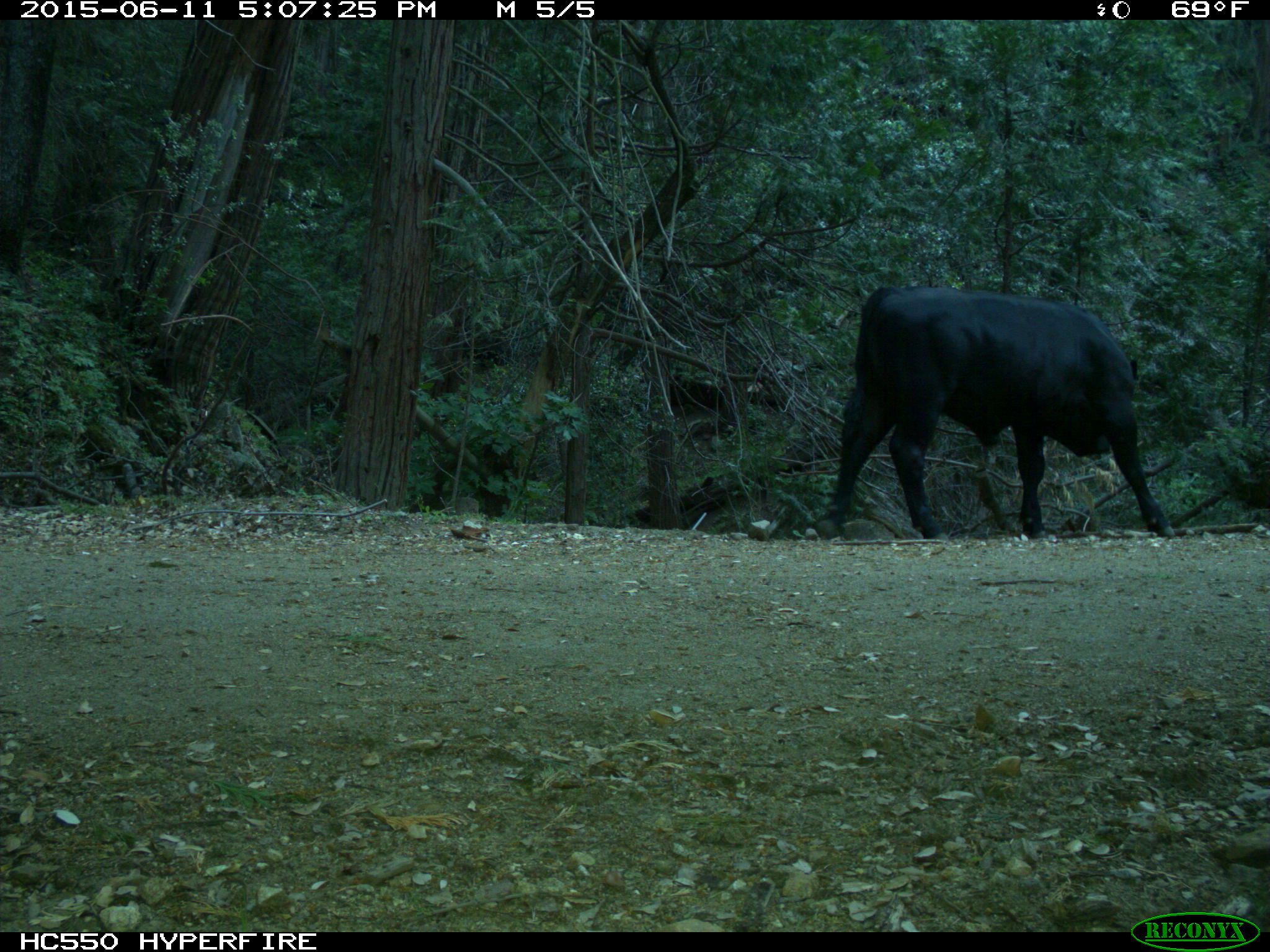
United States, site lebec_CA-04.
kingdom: Animalia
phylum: Chordata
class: Mammalia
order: Artiodactyla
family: Bovidae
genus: Bos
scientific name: Bos taurus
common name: domestic cow